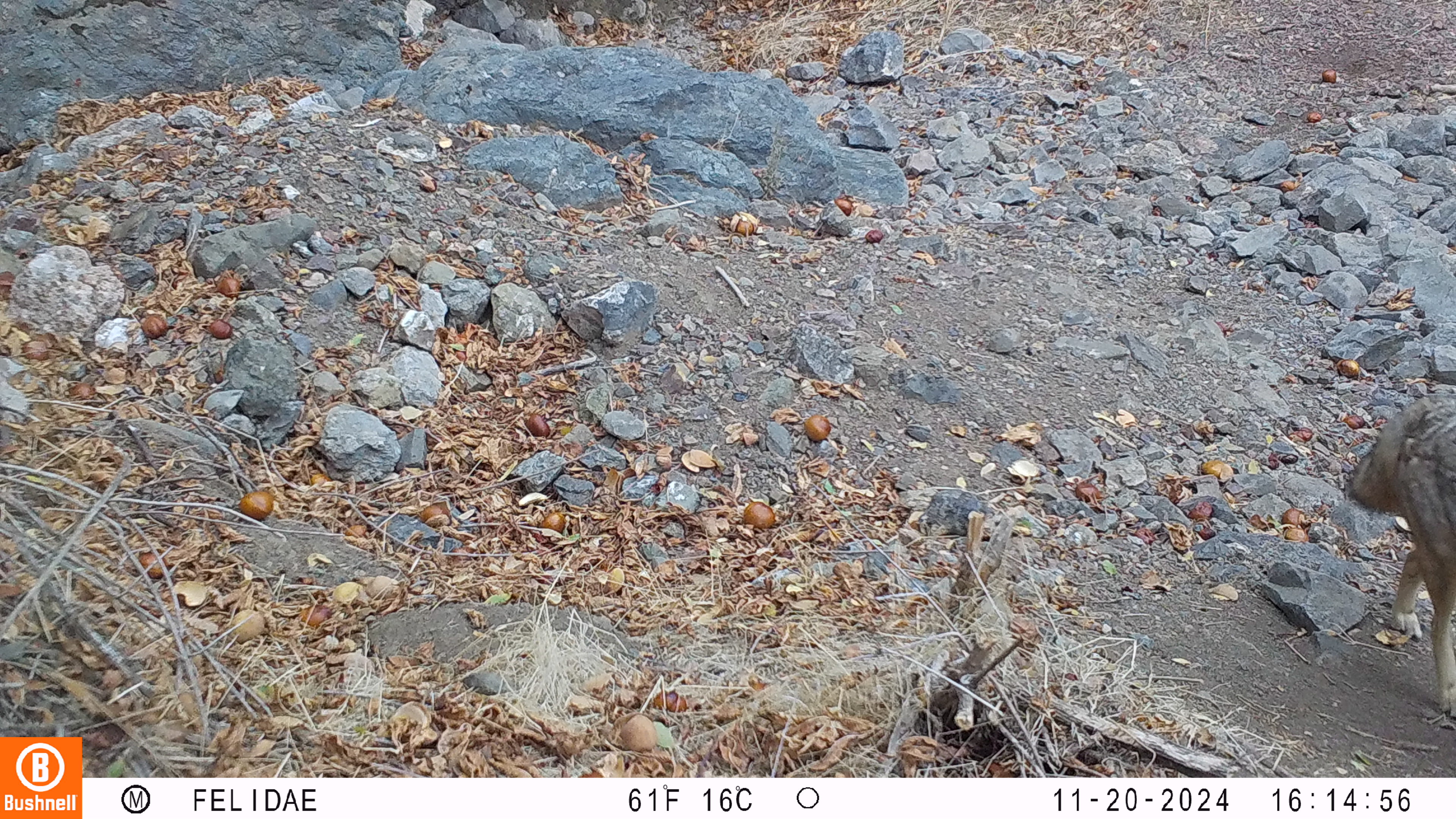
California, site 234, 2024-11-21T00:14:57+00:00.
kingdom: Animalia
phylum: Chordata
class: Mammalia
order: Carnivora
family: Canidae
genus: Canis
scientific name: Canis latrans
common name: coyote